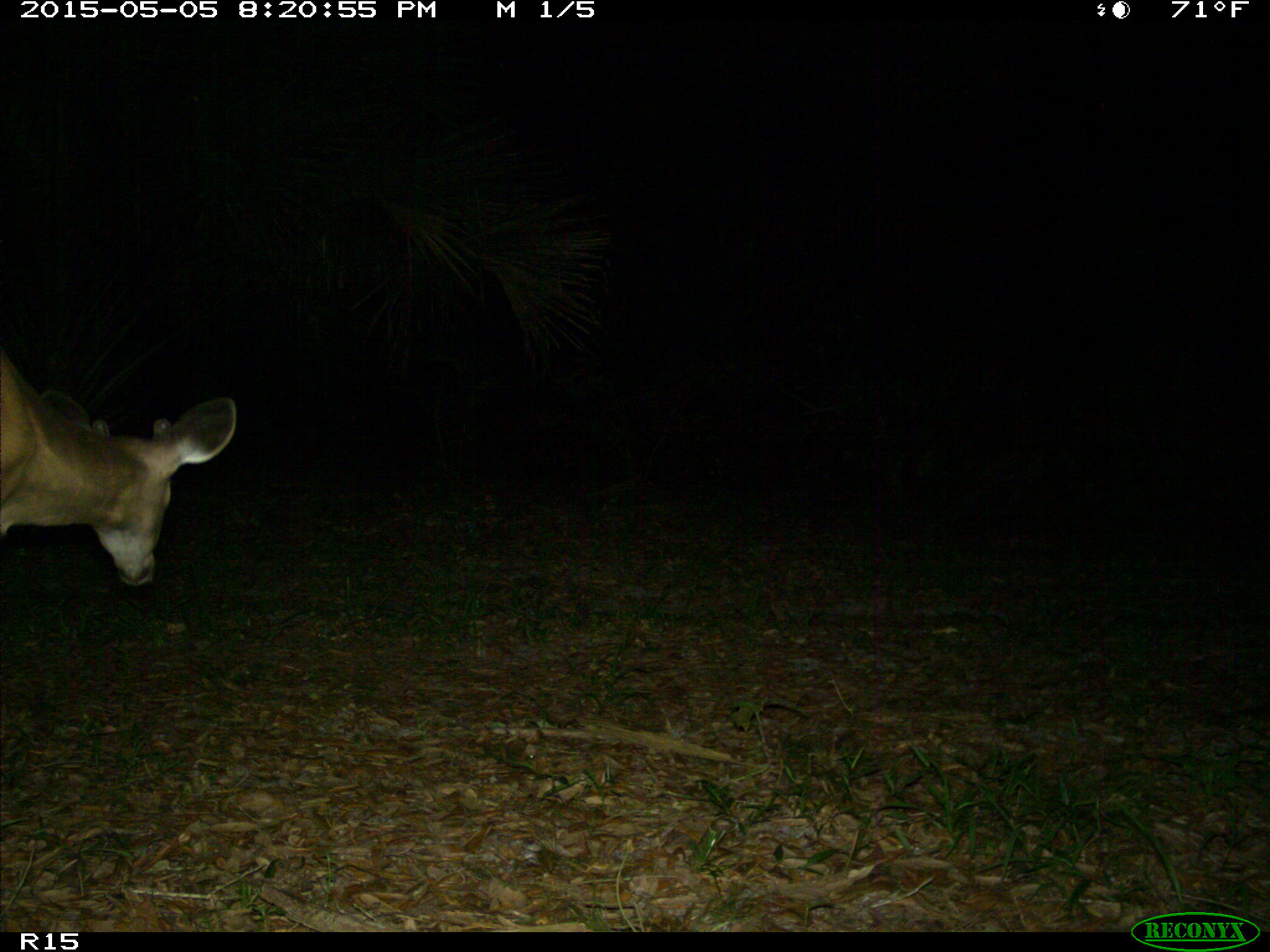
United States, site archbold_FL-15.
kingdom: Animalia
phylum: Chordata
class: Mammalia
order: Artiodactyla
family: Cervidae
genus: Odocoileus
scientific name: Odocoileus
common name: deer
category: unidentified deer